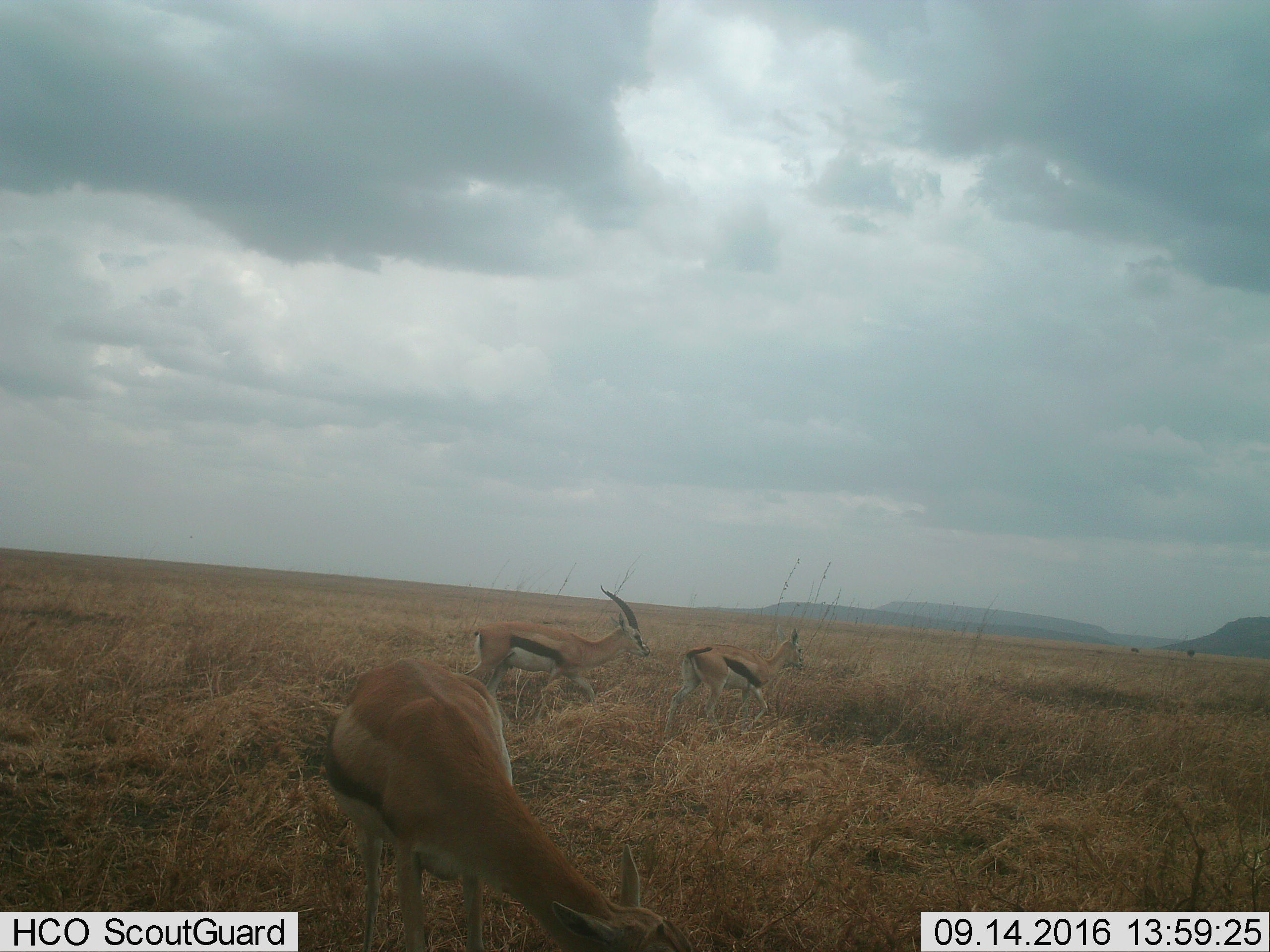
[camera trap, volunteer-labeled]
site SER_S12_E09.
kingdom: Animalia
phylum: Chordata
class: Mammalia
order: Artiodactyla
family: Bovidae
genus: Eudorcas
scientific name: Eudorcas thomsonii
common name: thomson's gazelle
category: gazellethomsons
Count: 3.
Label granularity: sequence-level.